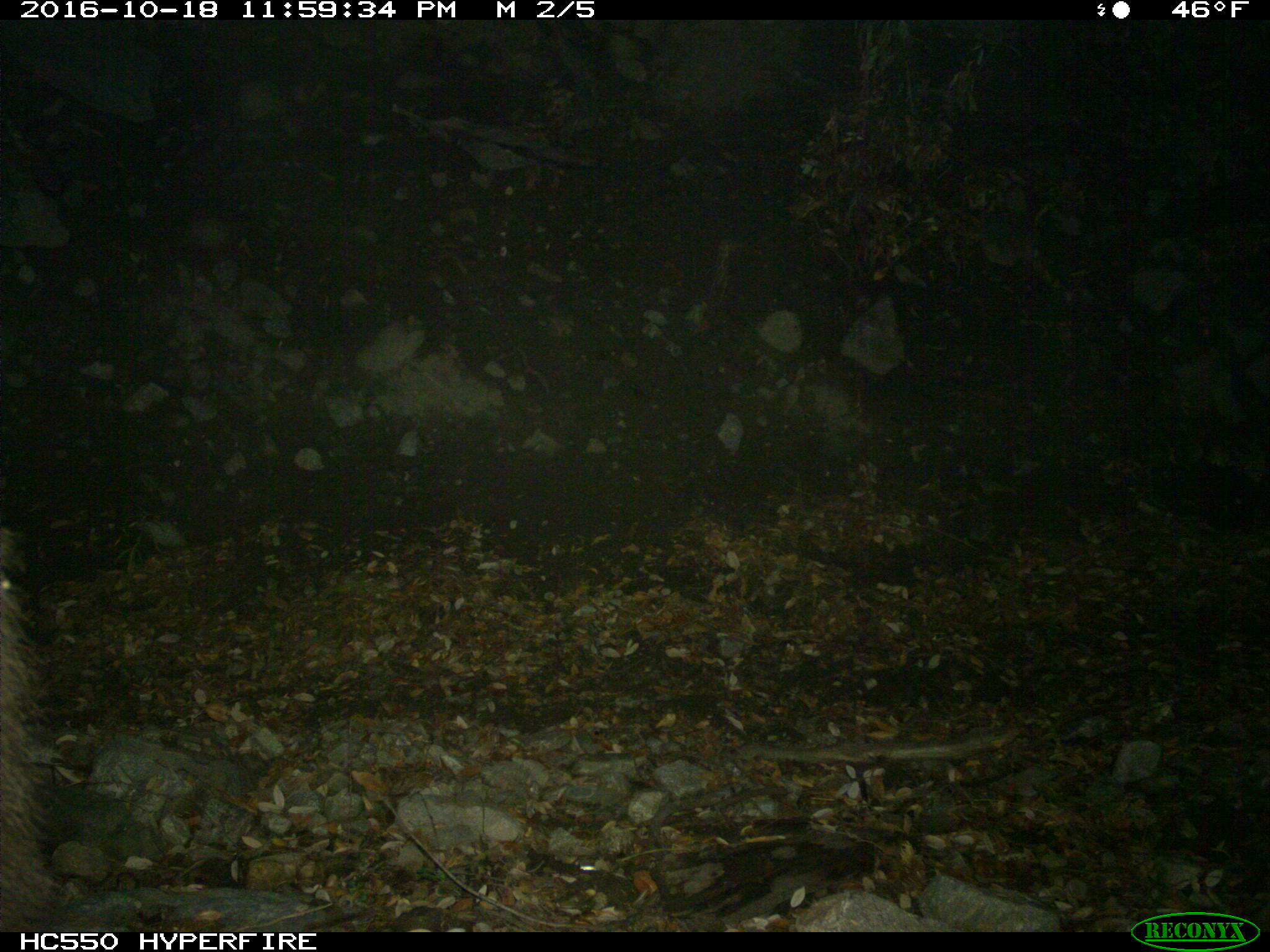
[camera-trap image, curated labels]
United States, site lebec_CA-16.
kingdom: Animalia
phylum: Chordata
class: Mammalia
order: Carnivora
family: Ursidae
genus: Ursus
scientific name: Ursus americanus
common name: american black bear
Ursus americanus (american black bear).